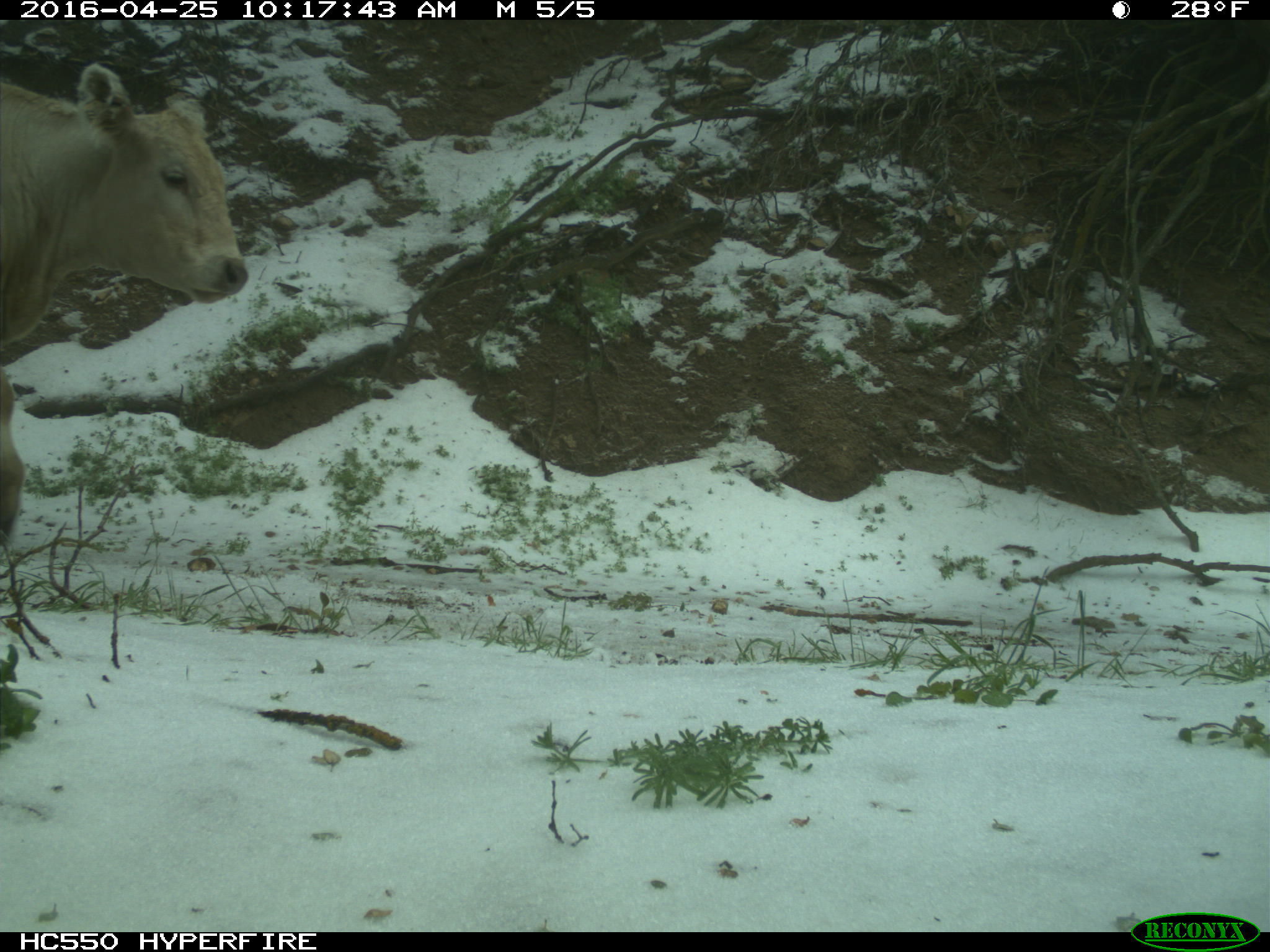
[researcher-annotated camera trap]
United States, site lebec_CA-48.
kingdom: Animalia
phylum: Chordata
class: Mammalia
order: Artiodactyla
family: Bovidae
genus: Bos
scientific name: Bos taurus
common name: domestic cow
Bos taurus (domestic cow).